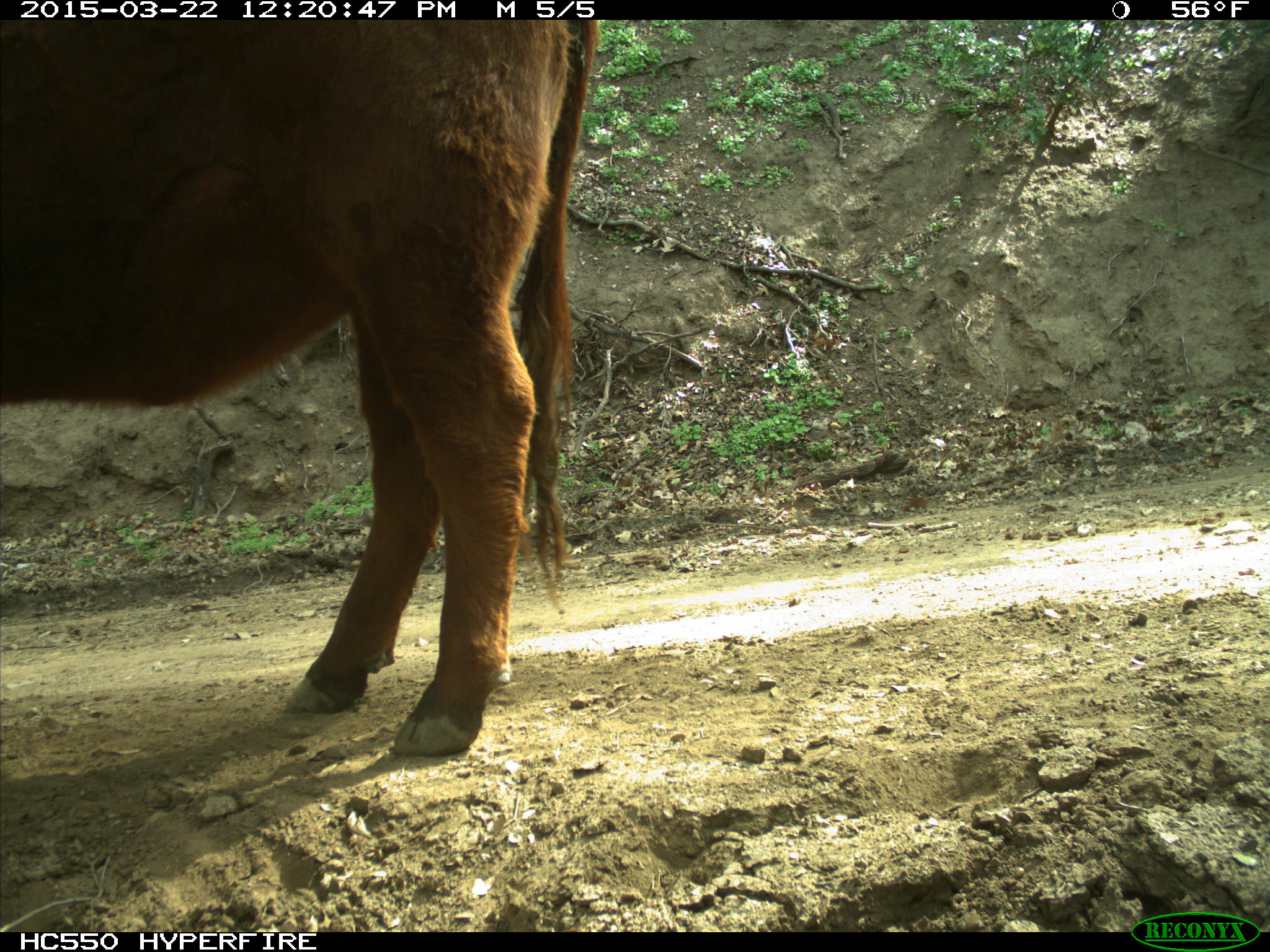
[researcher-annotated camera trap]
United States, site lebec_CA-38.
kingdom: Animalia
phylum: Chordata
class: Mammalia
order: Artiodactyla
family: Bovidae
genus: Bos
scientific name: Bos taurus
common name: domestic cow